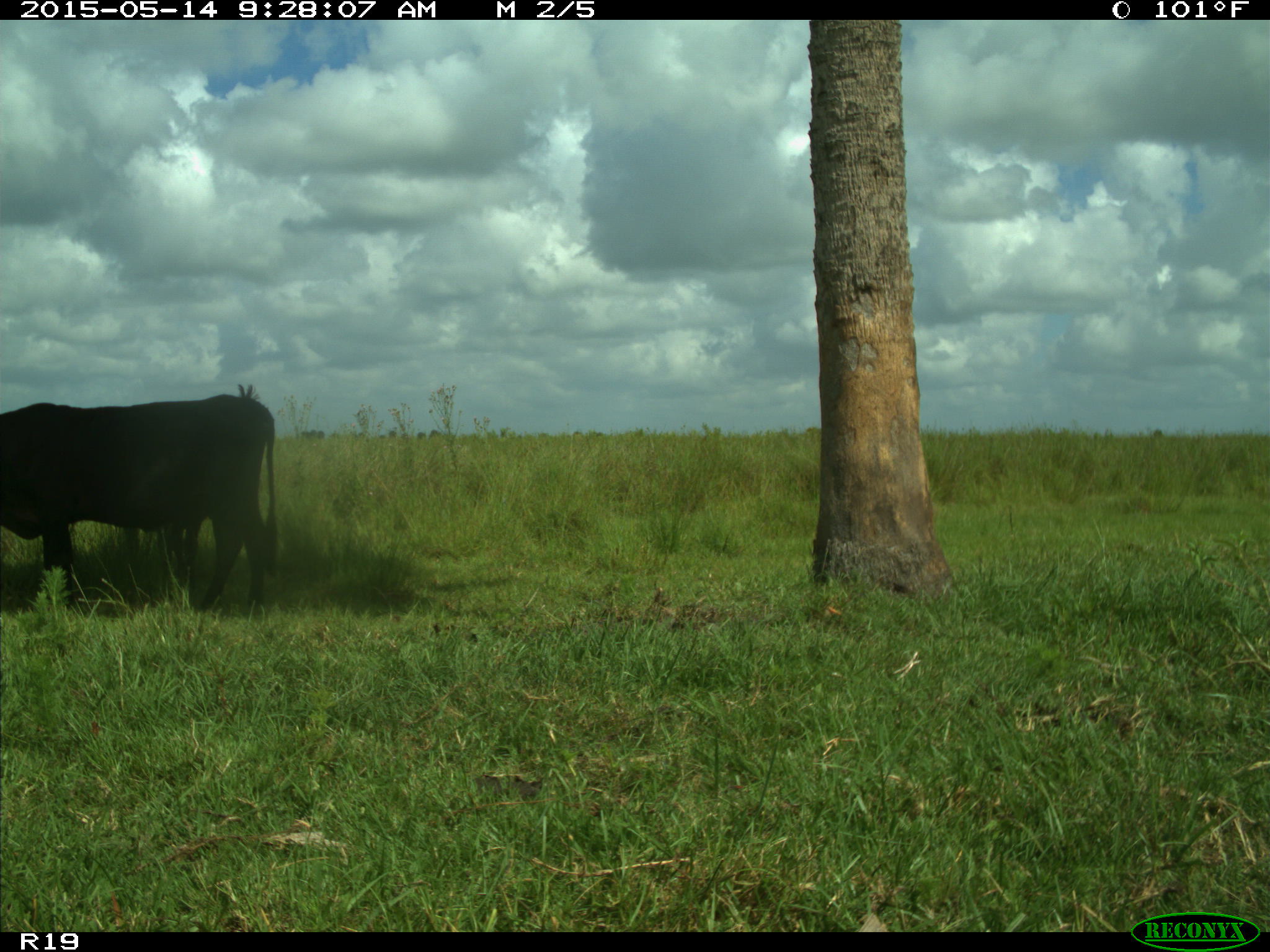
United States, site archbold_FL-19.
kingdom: Animalia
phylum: Chordata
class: Mammalia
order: Artiodactyla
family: Bovidae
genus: Bos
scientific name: Bos taurus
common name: domestic cow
Bos taurus (domestic cow).